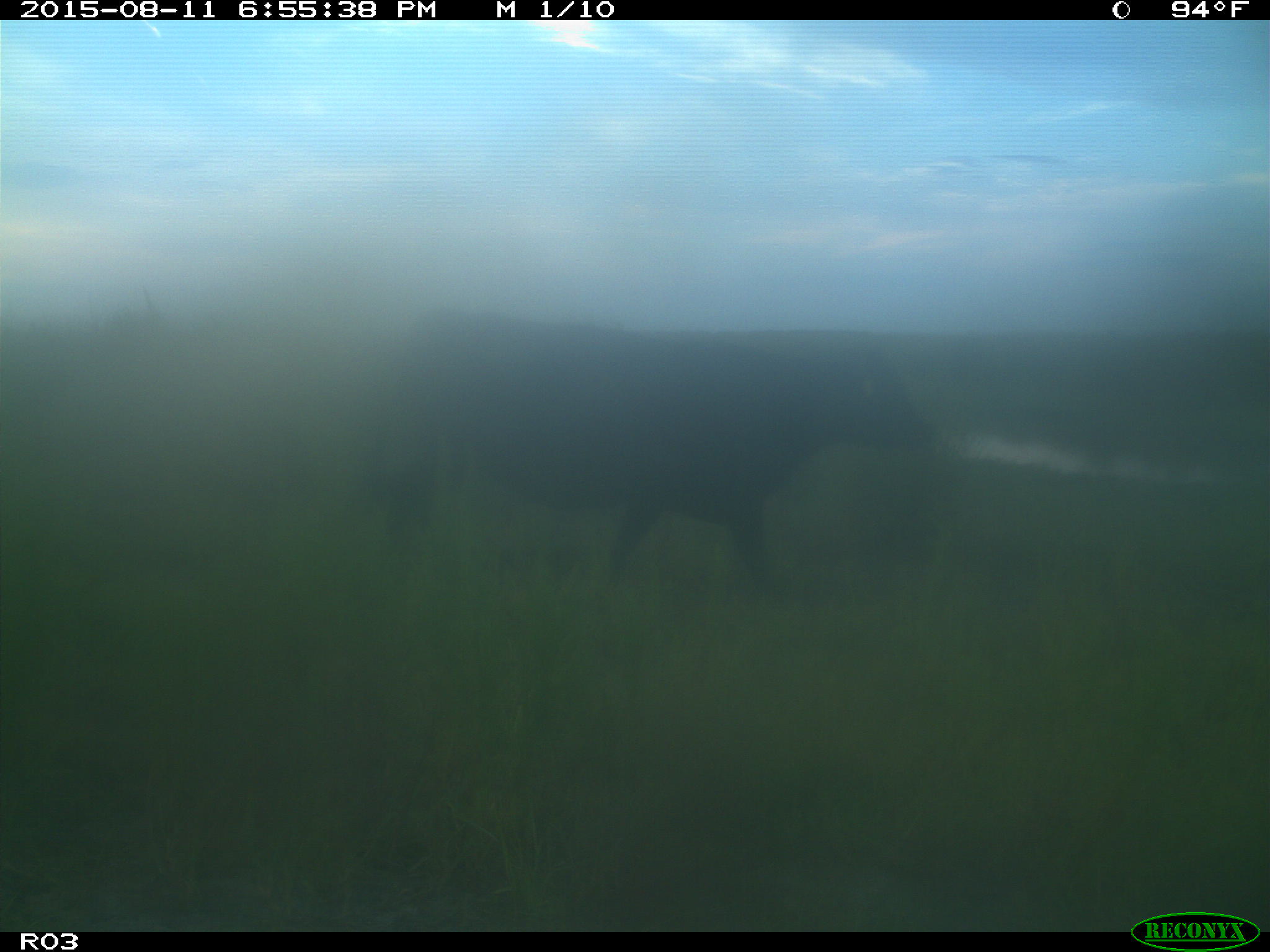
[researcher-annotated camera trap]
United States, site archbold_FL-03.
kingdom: Animalia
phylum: Chordata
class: Mammalia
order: Artiodactyla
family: Bovidae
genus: Bos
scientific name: Bos taurus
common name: domestic cow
Bos taurus (domestic cow).